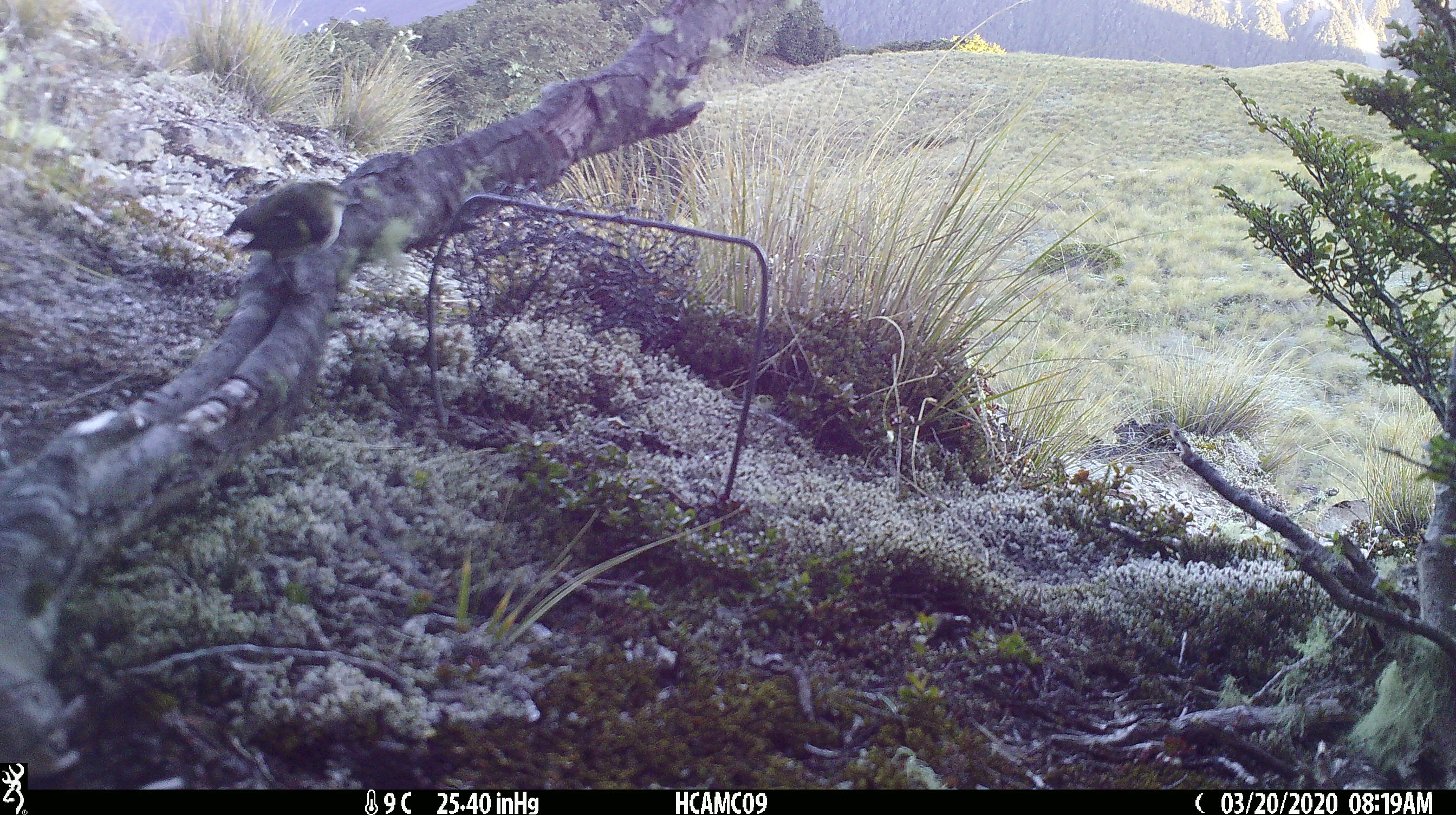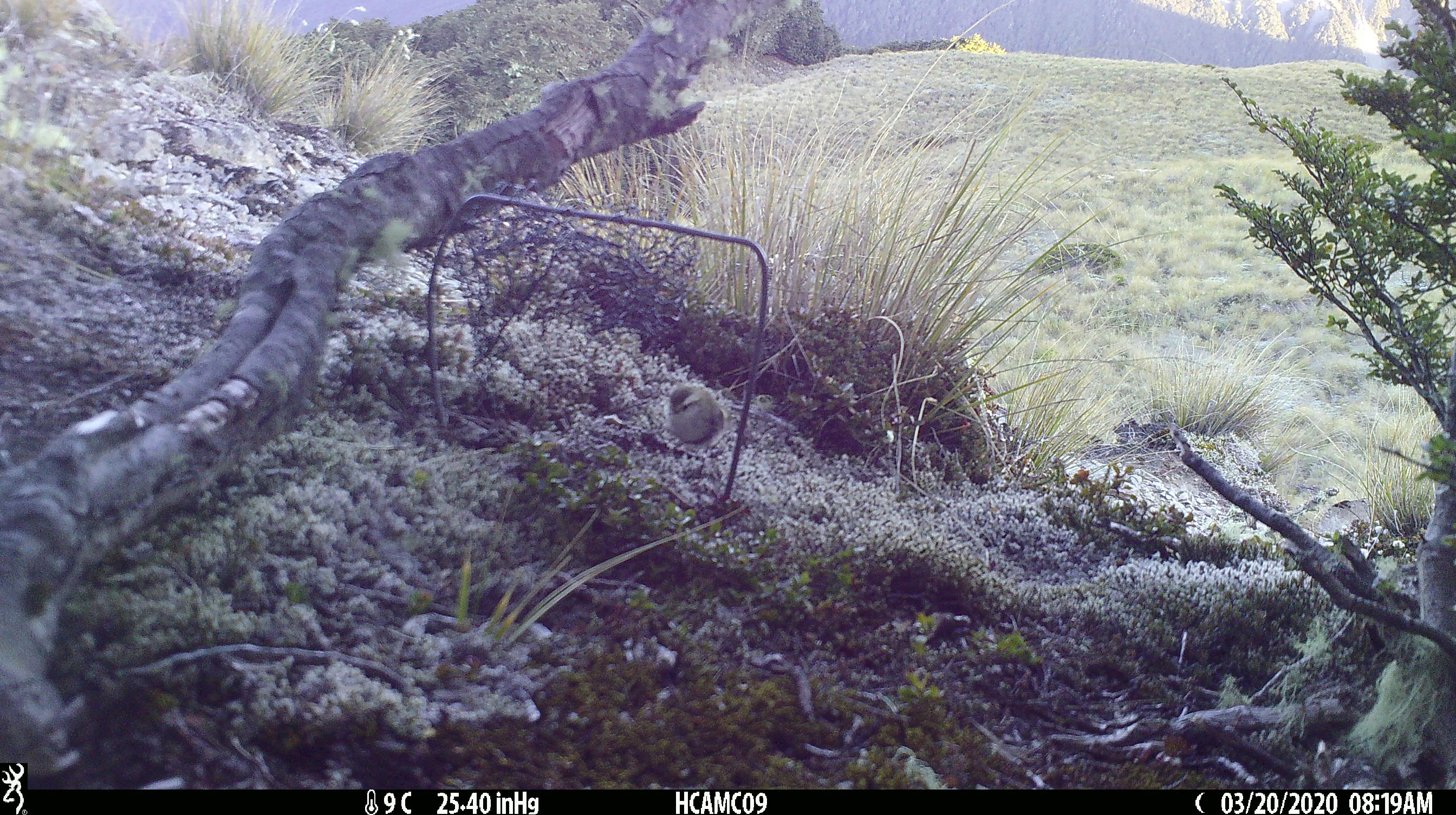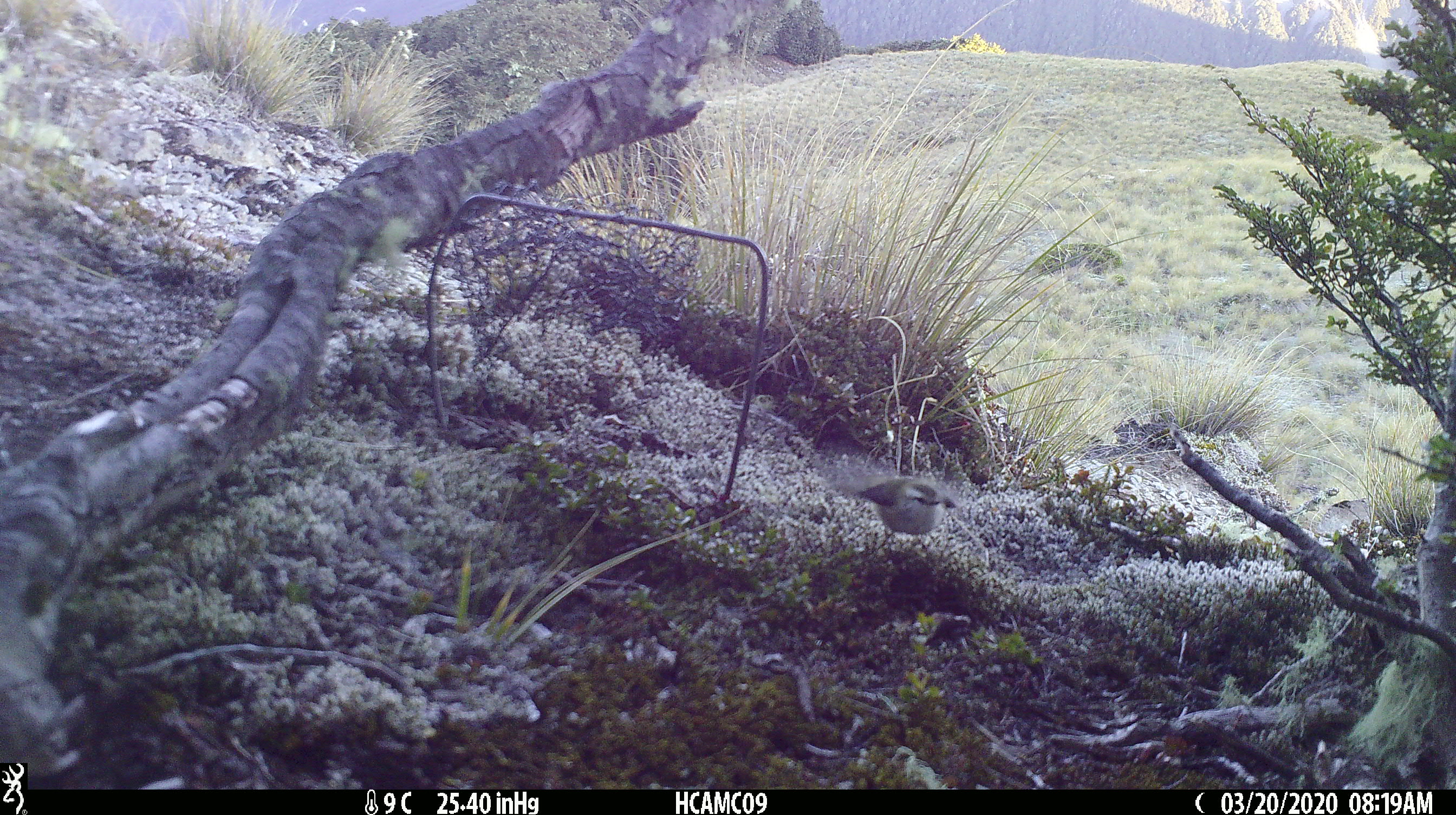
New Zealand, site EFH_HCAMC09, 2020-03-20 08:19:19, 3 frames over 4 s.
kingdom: Animalia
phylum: Chordata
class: Aves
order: Passeriformes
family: Acanthisittidae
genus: Acanthisitta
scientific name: Acanthisitta chloris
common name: rifleman